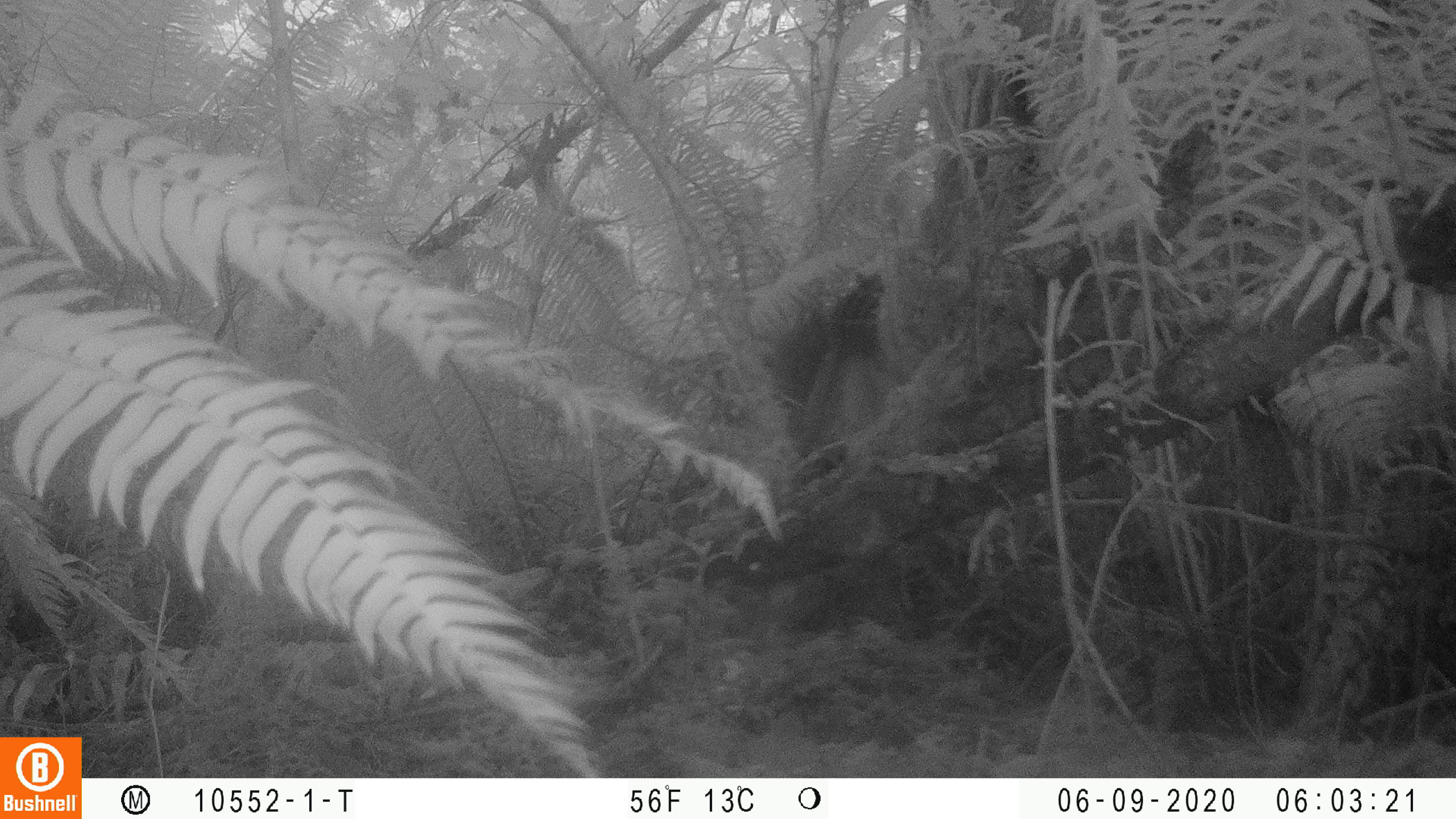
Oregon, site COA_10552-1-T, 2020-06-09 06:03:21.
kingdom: Animalia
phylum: Chordata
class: Mammalia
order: Rodentia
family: Sciuridae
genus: Neotamias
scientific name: Neotamias townsendii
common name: townsend's chipmunk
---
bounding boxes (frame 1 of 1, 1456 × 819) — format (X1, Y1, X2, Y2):
townsend's chipmunk: (793, 266, 889, 449)